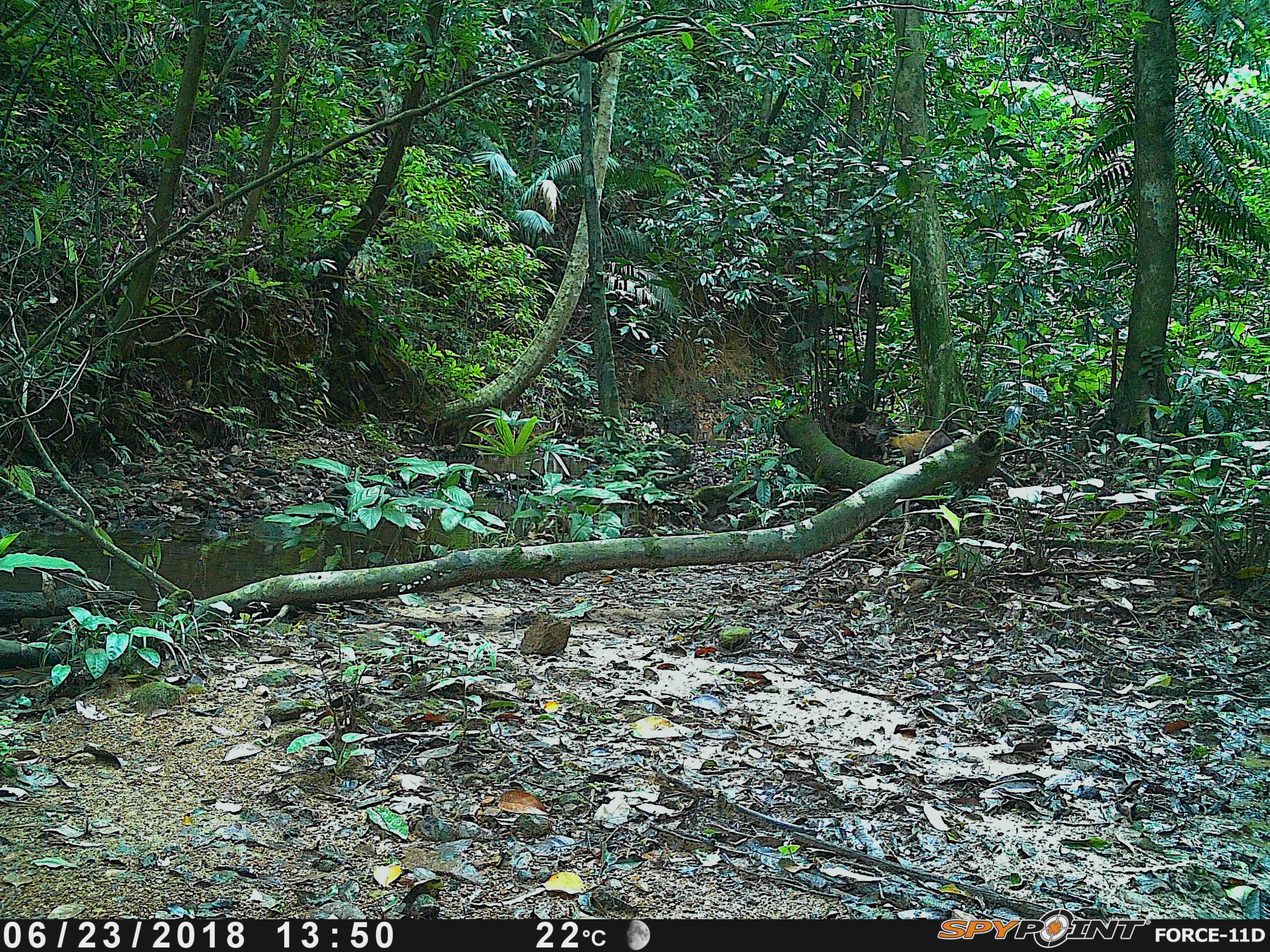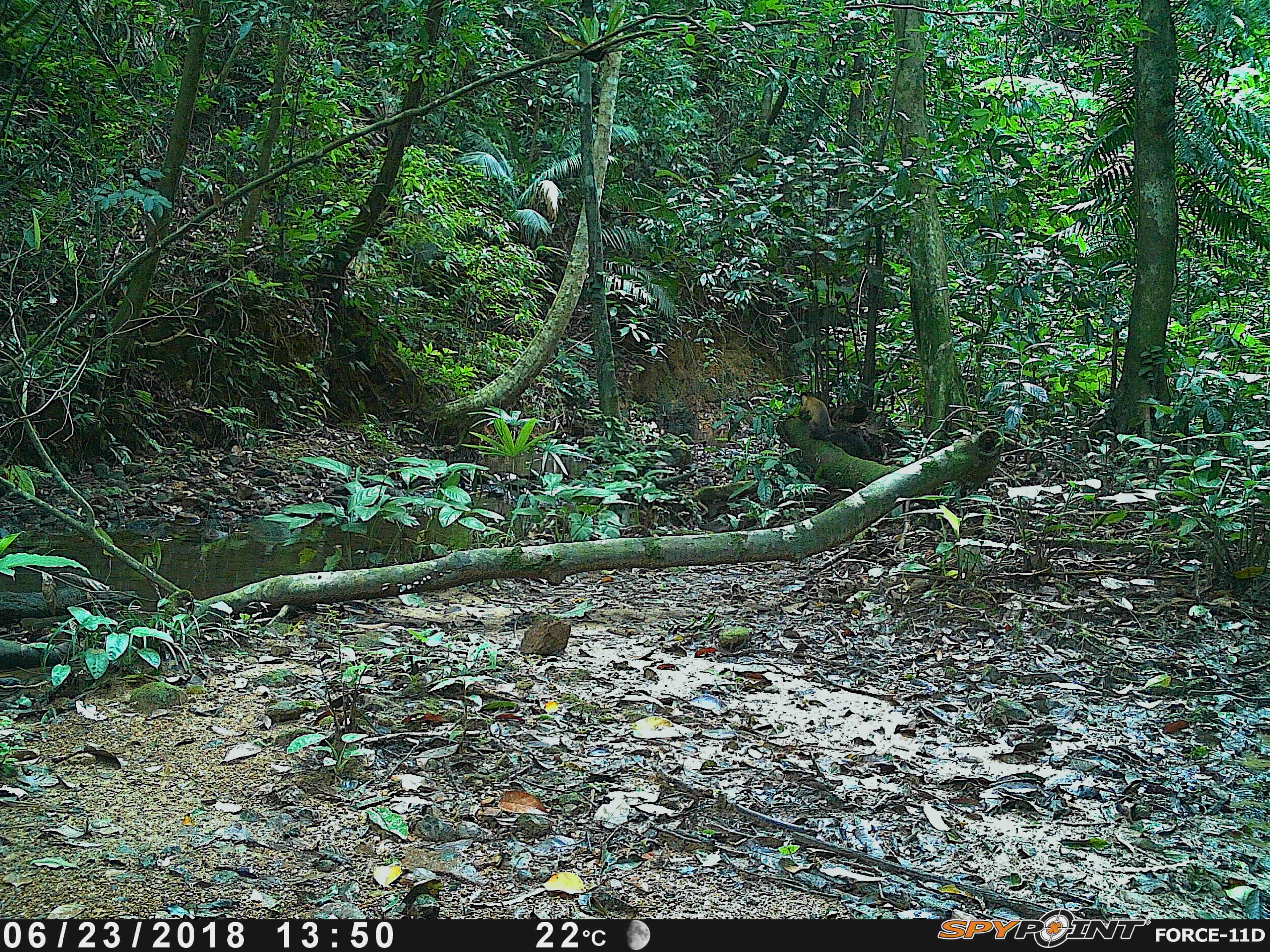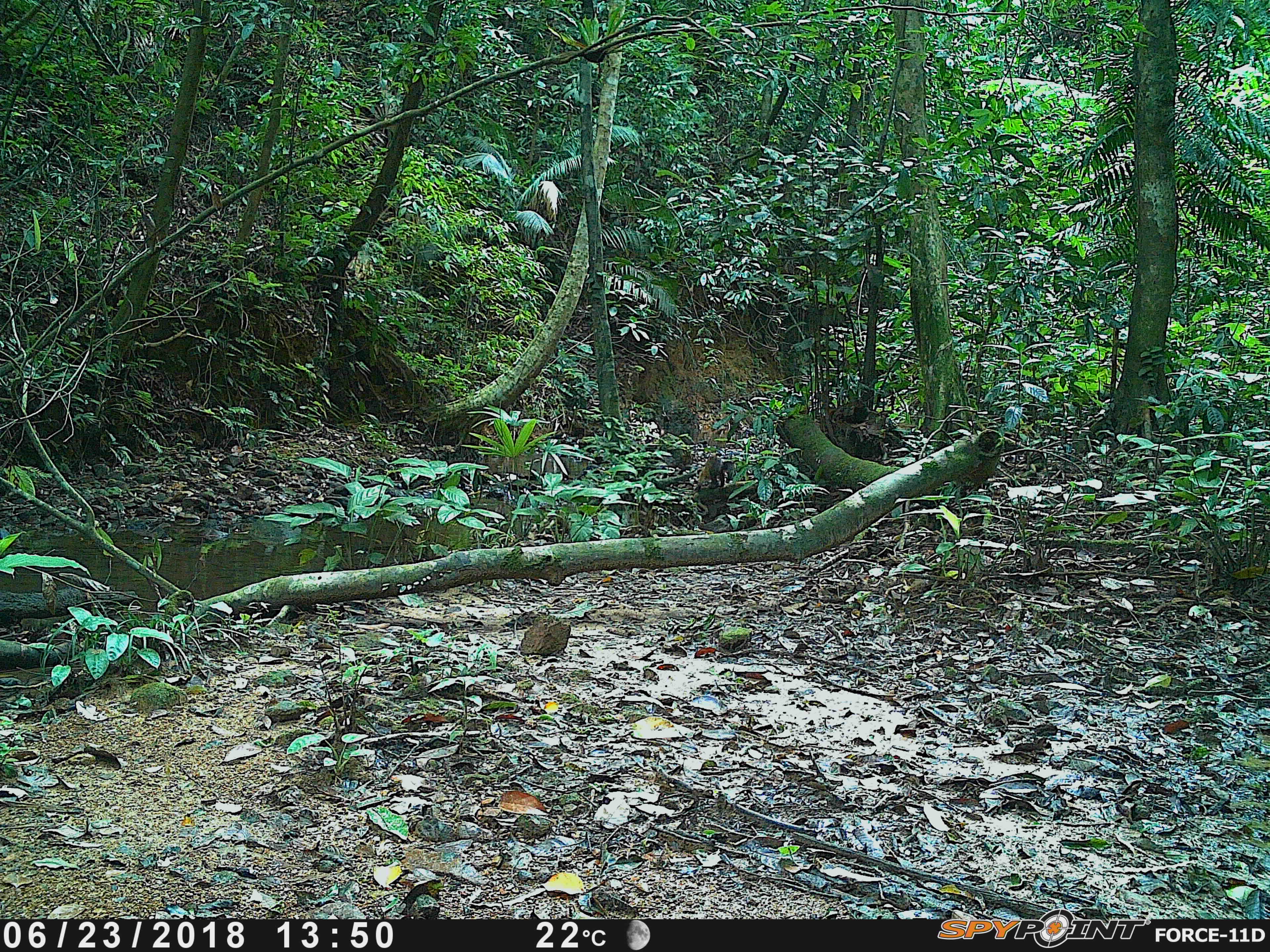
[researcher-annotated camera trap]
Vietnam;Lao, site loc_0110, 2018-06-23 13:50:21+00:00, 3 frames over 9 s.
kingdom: Animalia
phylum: Chordata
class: Mammalia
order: Carnivora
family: Mustelidae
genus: Martes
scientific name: Martes flavigula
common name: yellow-throated marten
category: yellow throated marten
Yellow throated marten (yellow-throated marten) (Martes flavigula). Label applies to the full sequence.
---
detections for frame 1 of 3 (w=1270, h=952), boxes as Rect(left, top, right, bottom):
yellow throated marten: Rect(873, 428, 954, 464)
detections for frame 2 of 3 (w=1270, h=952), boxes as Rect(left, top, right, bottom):
yellow throated marten: Rect(800, 395, 871, 453)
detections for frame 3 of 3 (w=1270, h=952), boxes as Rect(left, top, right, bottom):
yellow throated marten: Rect(695, 455, 735, 493)